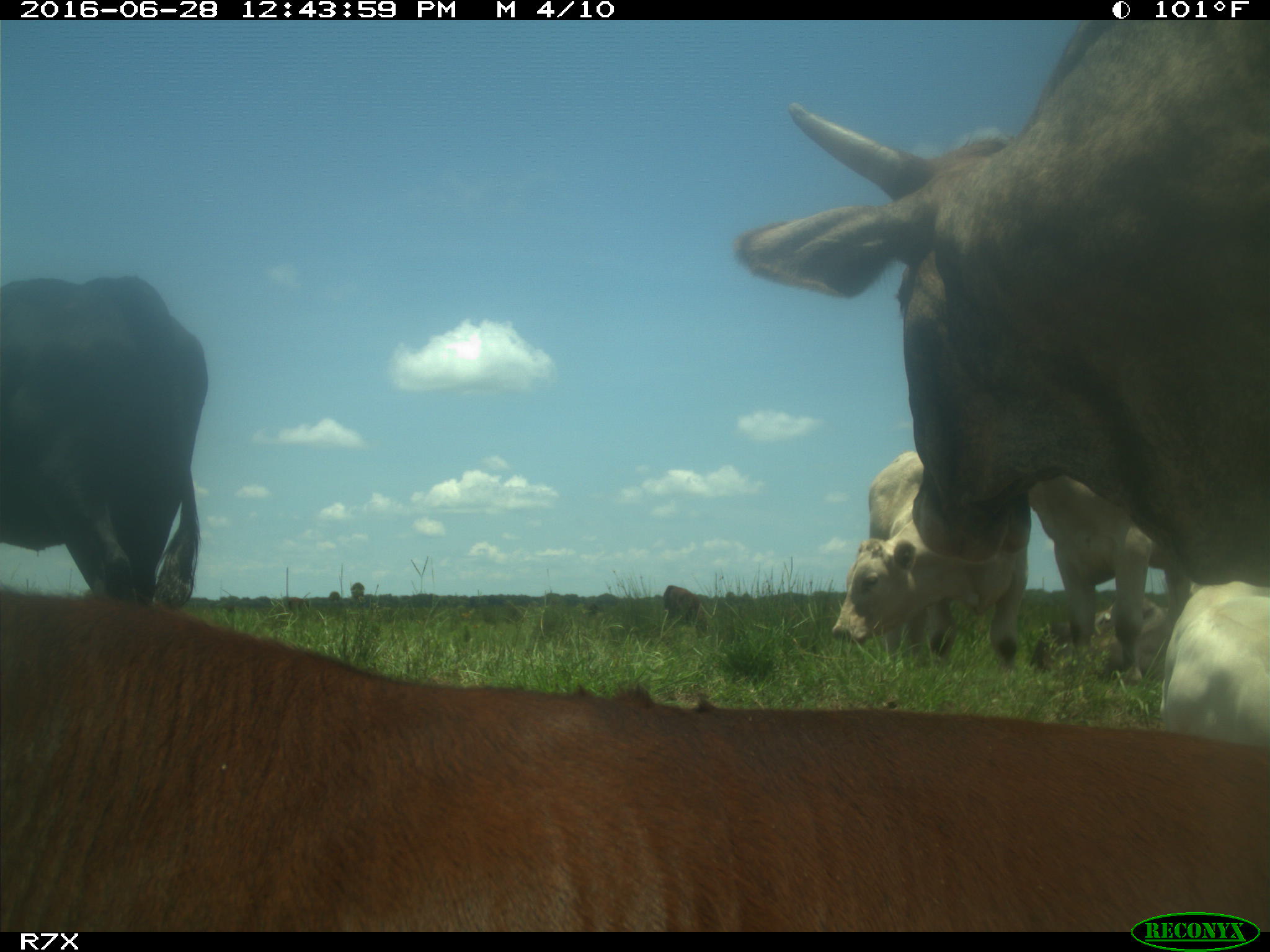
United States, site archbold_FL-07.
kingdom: Animalia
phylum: Chordata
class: Mammalia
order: Artiodactyla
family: Bovidae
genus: Bos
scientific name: Bos taurus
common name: domestic cow